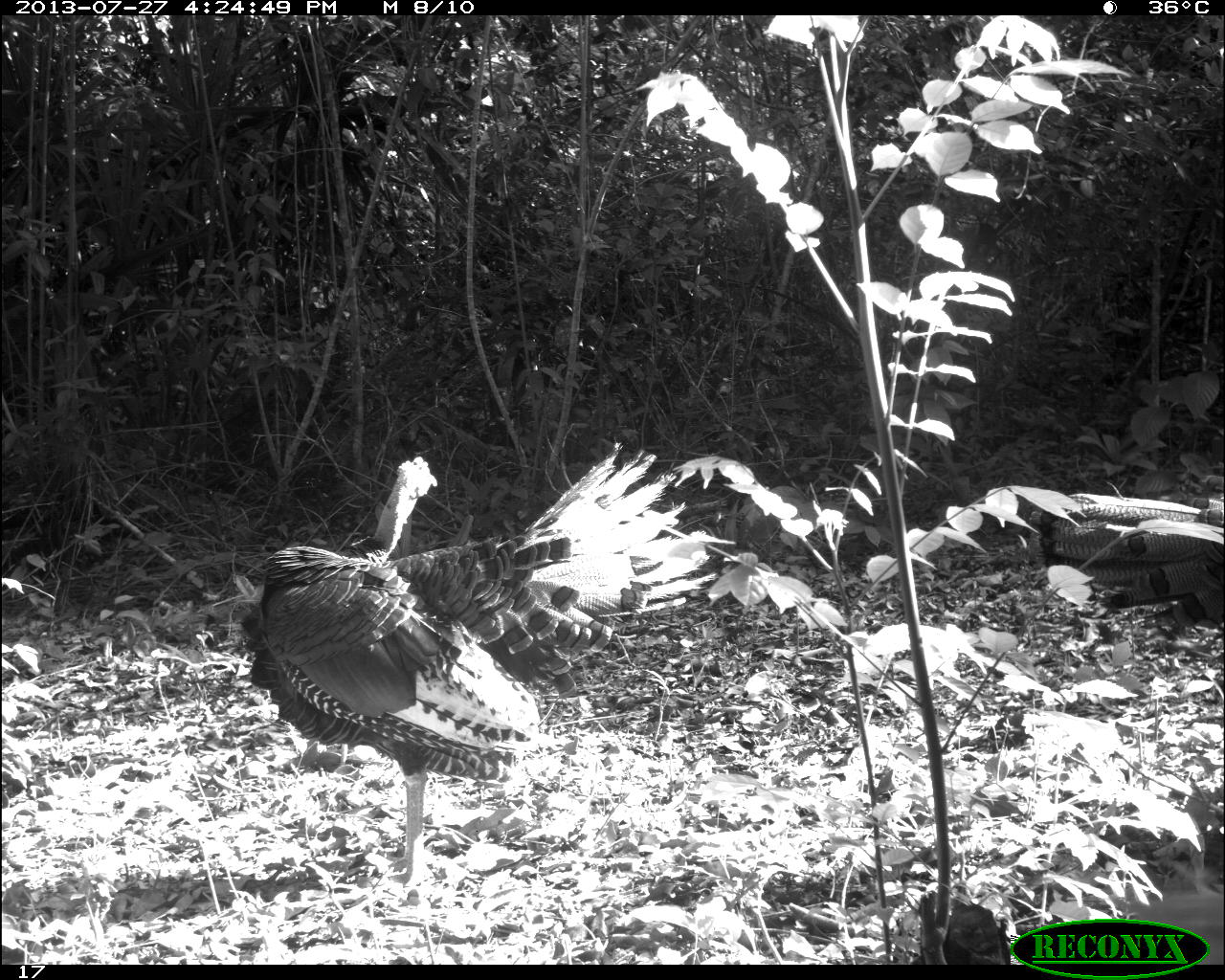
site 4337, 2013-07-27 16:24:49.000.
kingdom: Animalia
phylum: Chordata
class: Aves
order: Galliformes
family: Phasianidae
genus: Meleagris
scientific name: Meleagris ocellata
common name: ocellated turkey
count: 2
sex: male